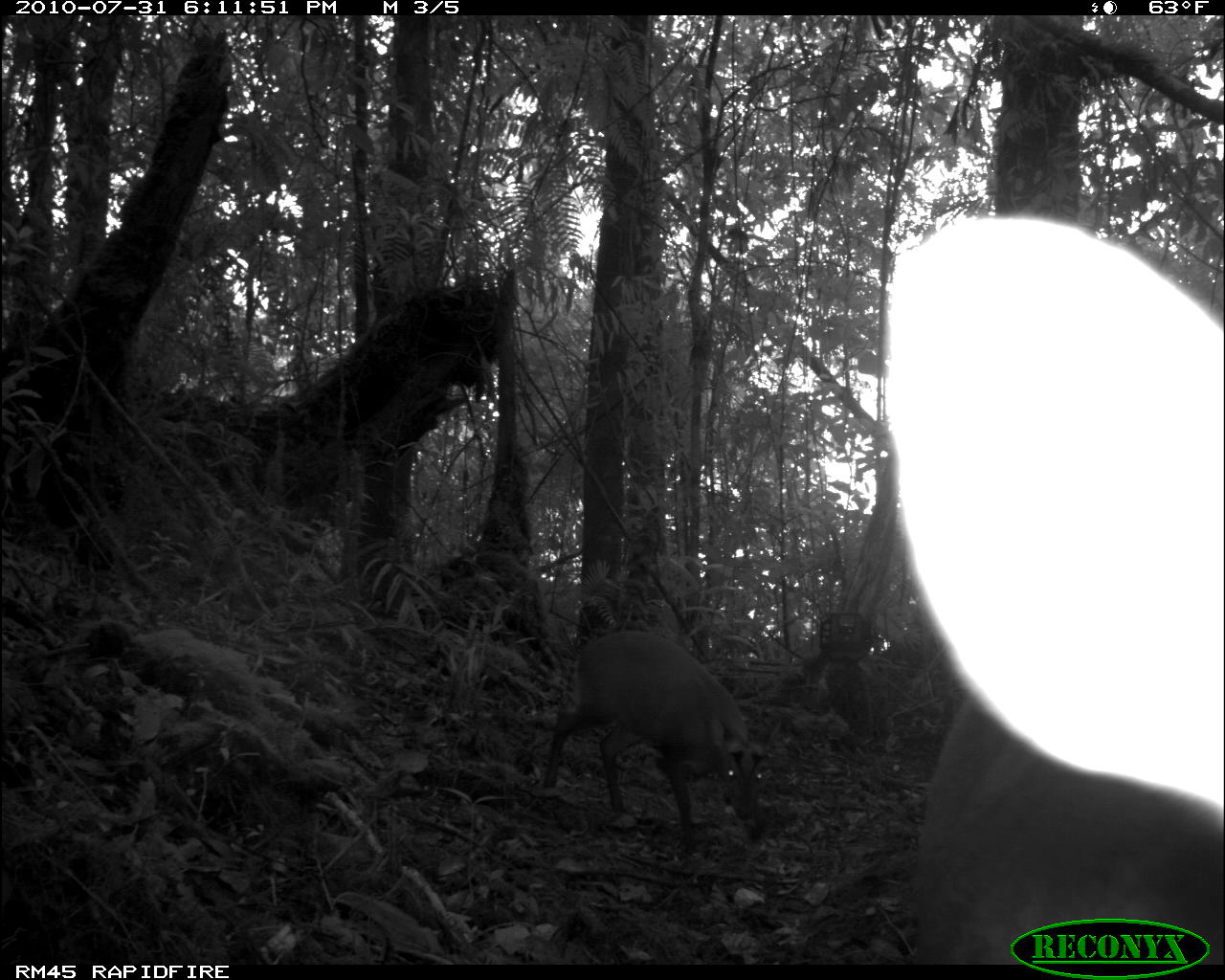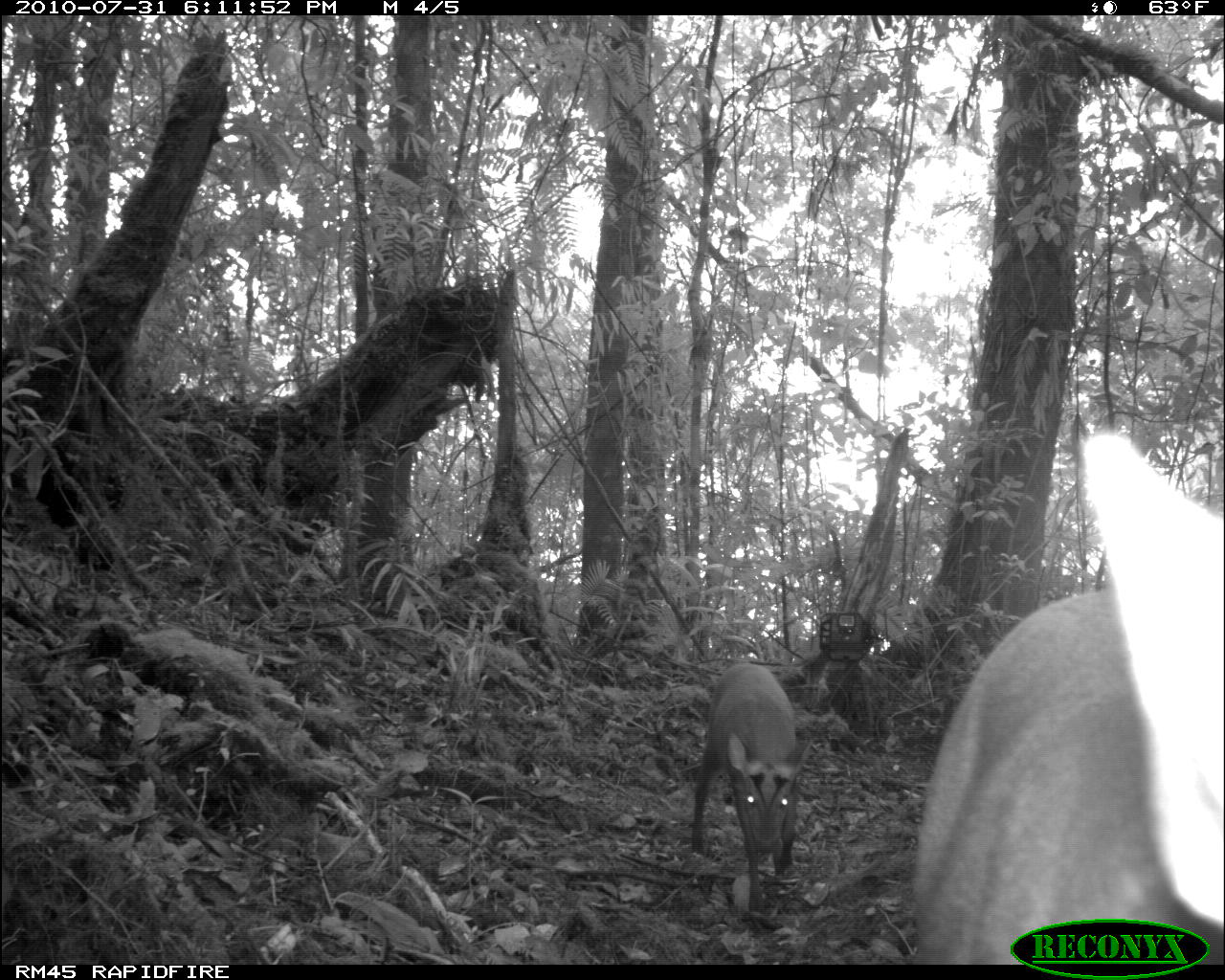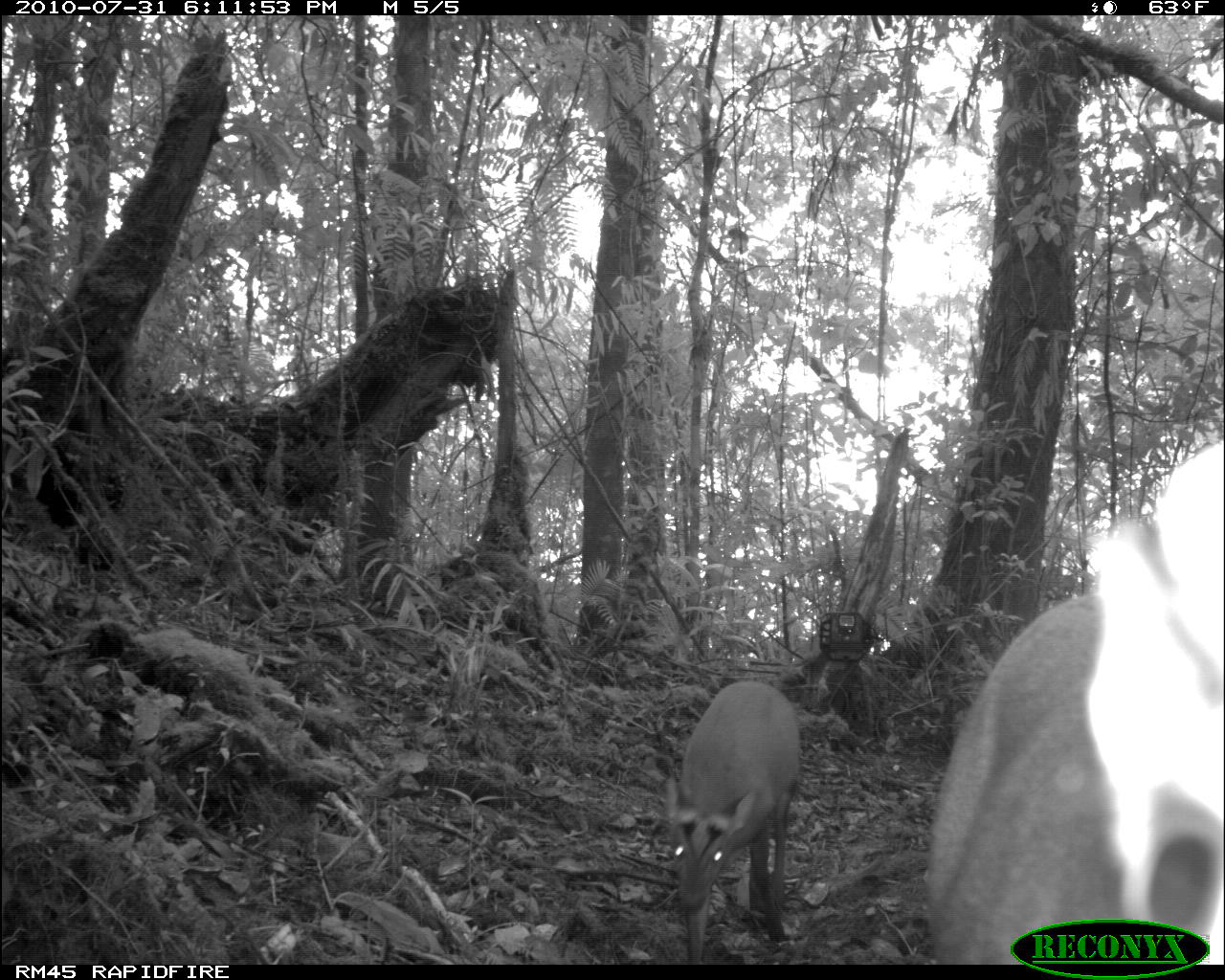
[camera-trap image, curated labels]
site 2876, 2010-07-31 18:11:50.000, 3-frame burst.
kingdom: Animalia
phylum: Chordata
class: Mammalia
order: Artiodactyla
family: Cervidae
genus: Muntiacus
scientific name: Muntiacus muntjak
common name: southern red muntjac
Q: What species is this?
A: Muntiacus muntjak (southern red muntjac).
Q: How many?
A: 2.